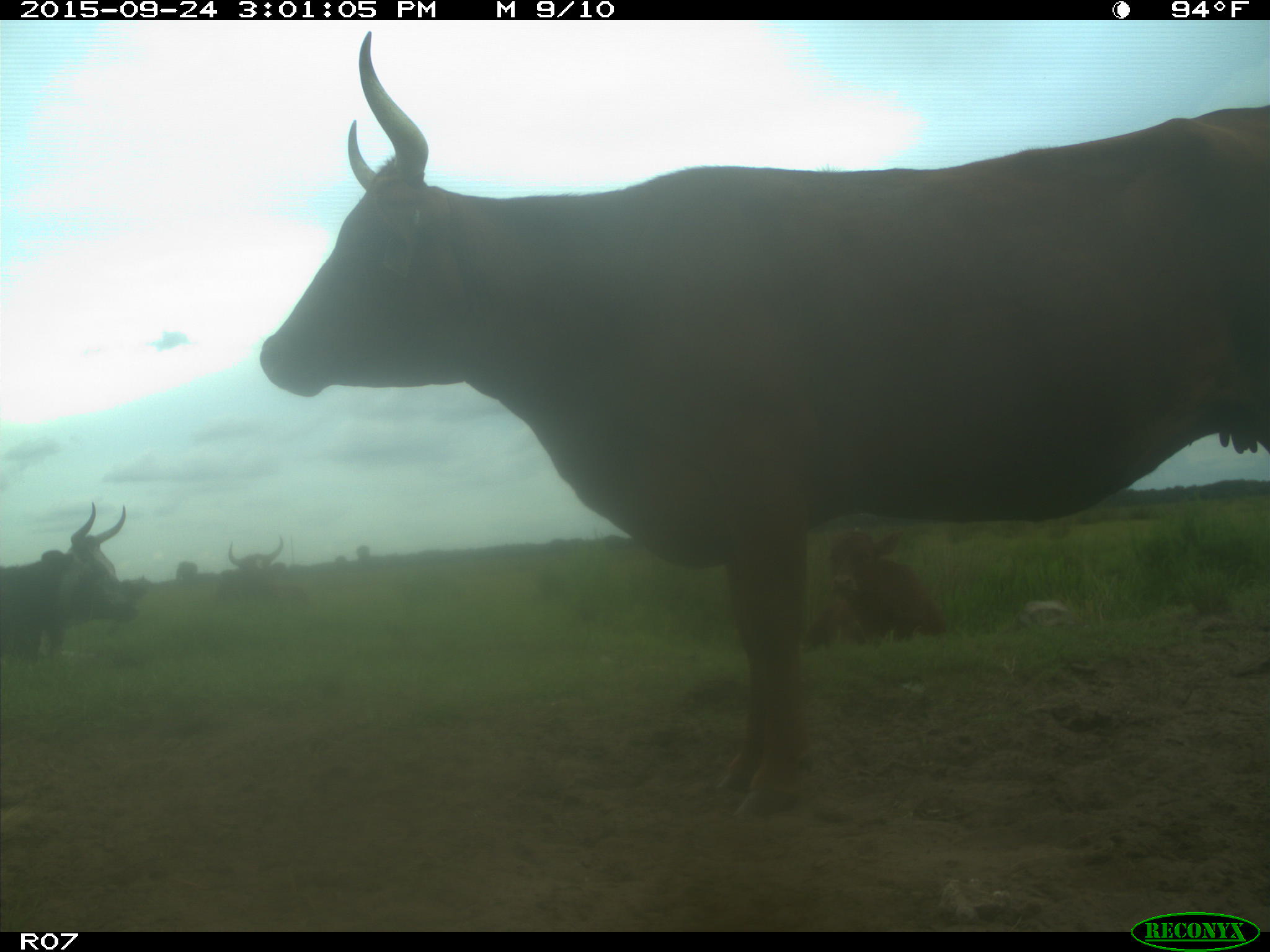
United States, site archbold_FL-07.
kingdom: Animalia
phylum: Chordata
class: Mammalia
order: Artiodactyla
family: Bovidae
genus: Bos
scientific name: Bos taurus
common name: domestic cow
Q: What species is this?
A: Bos taurus (domestic cow).